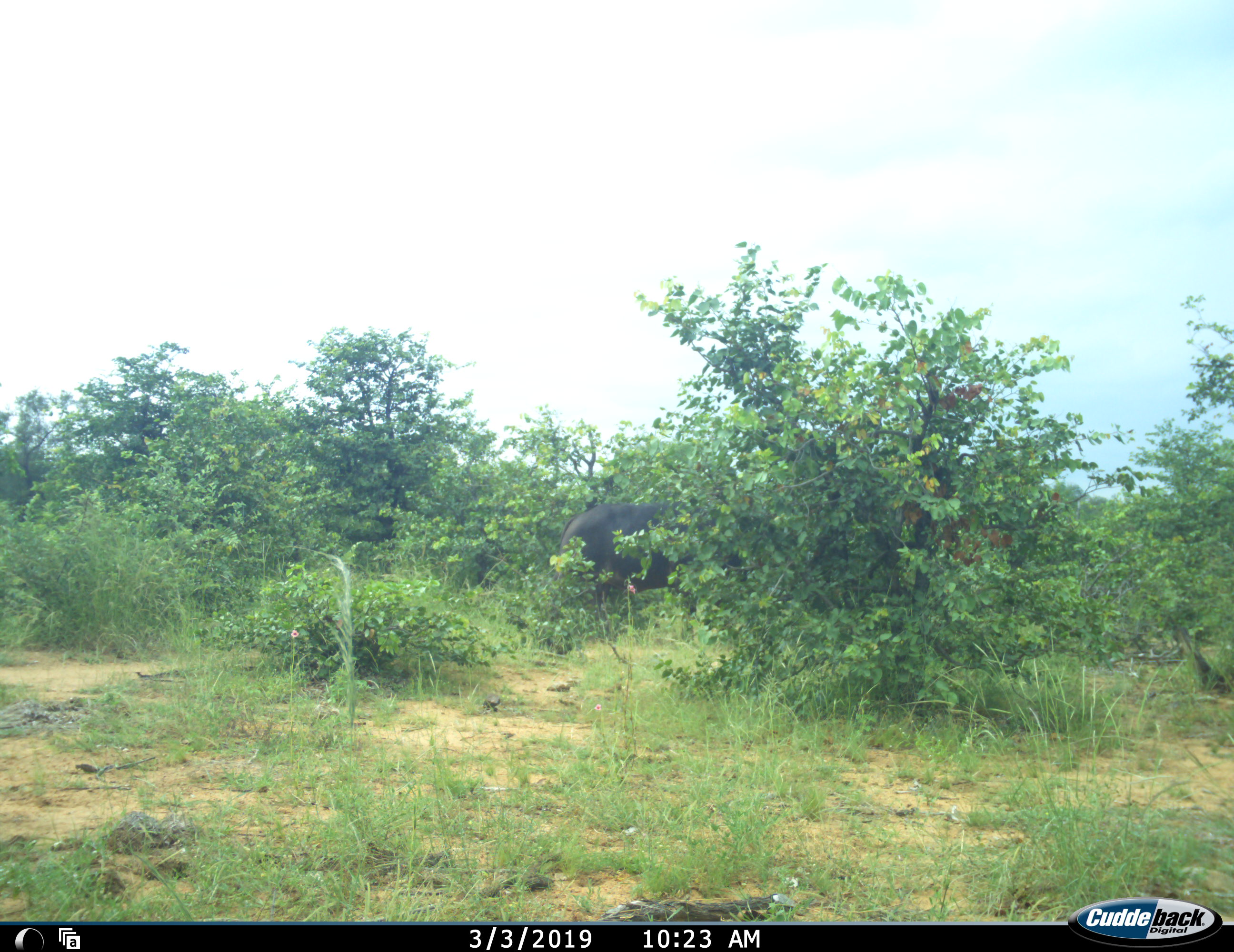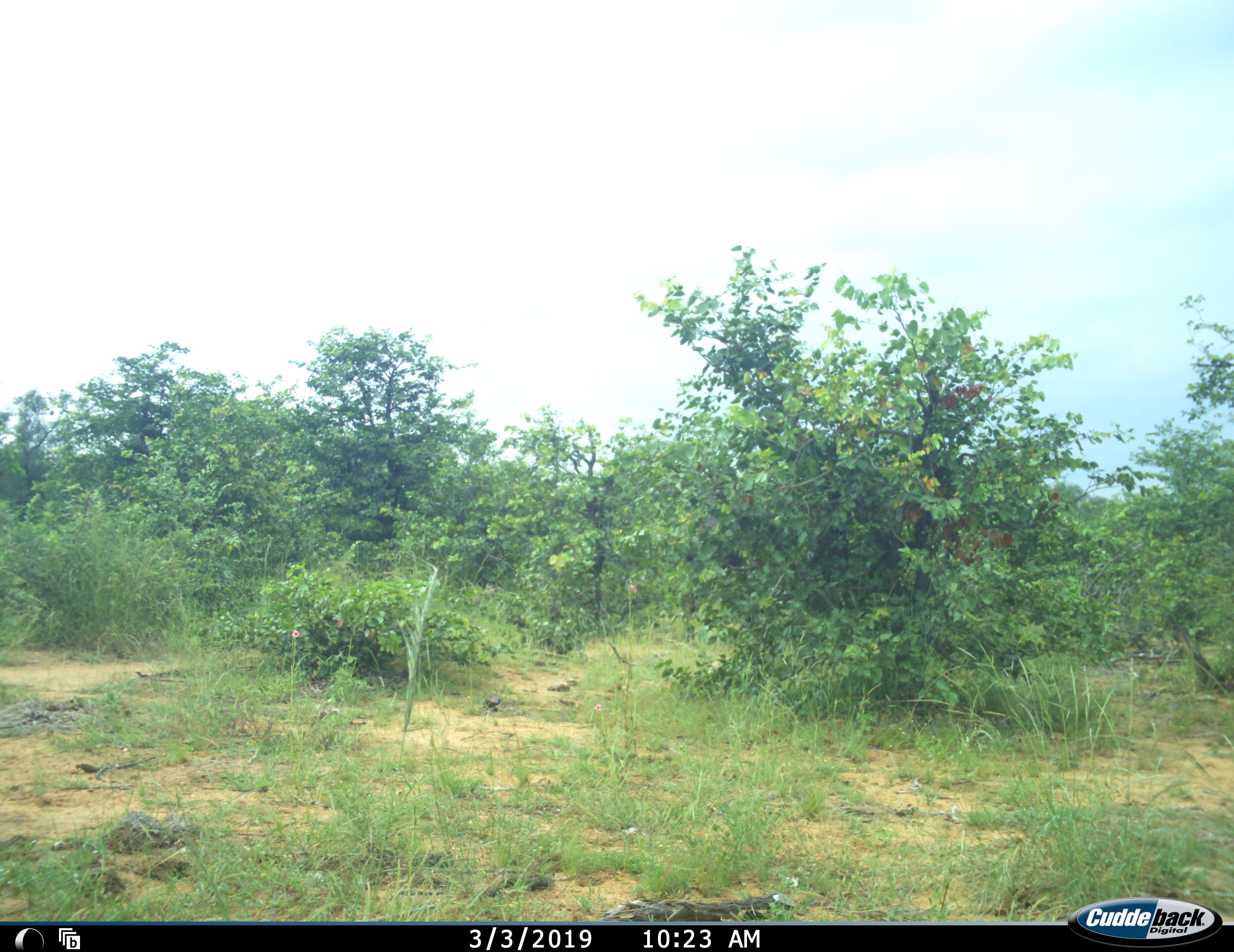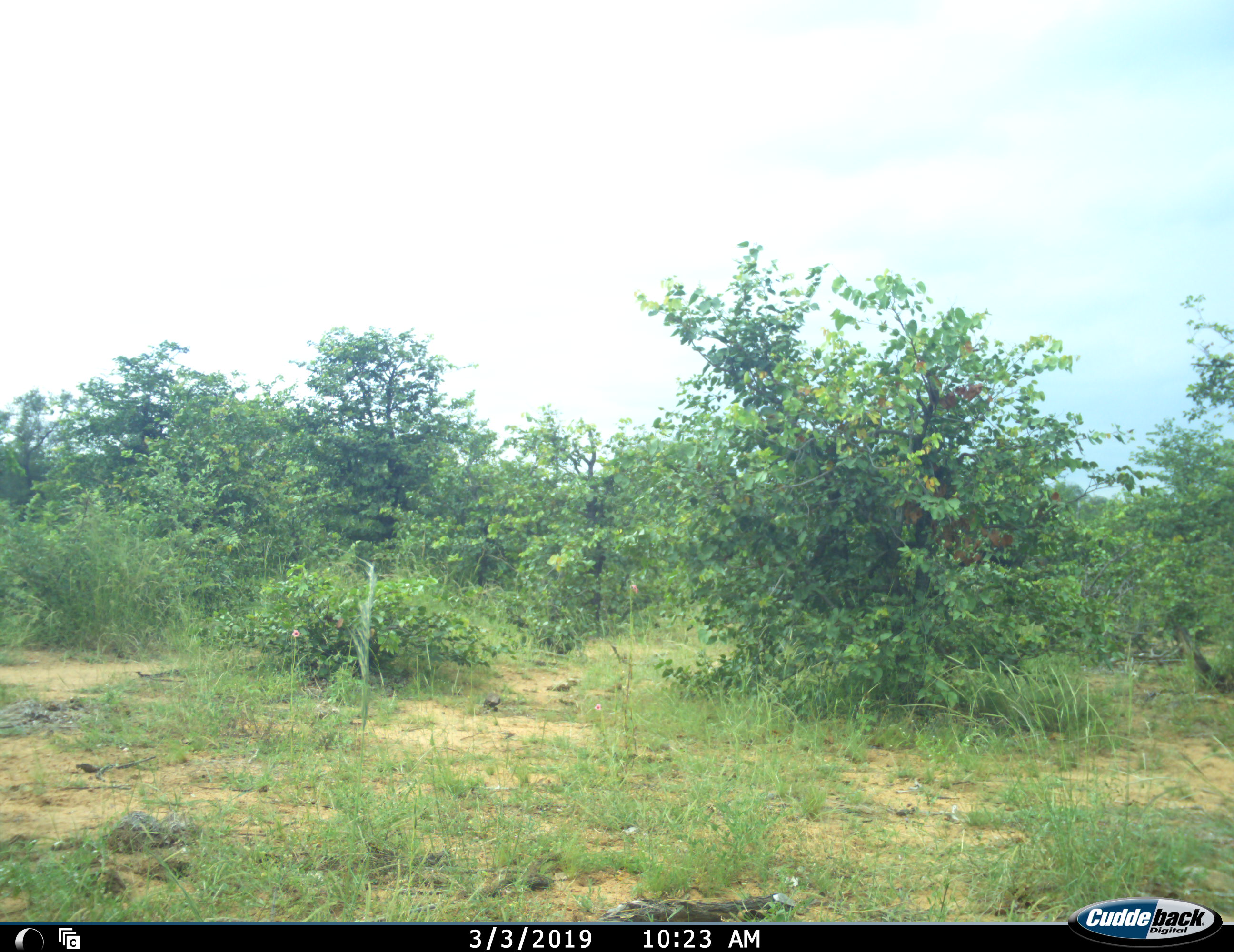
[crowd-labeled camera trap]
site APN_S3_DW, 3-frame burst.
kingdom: Animalia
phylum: Chordata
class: Mammalia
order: Artiodactyla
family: Bovidae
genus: Syncerus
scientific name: Syncerus caffer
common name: african buffalo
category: buffalo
Buffalo (african buffalo) (Syncerus caffer), count 1. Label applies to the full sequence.